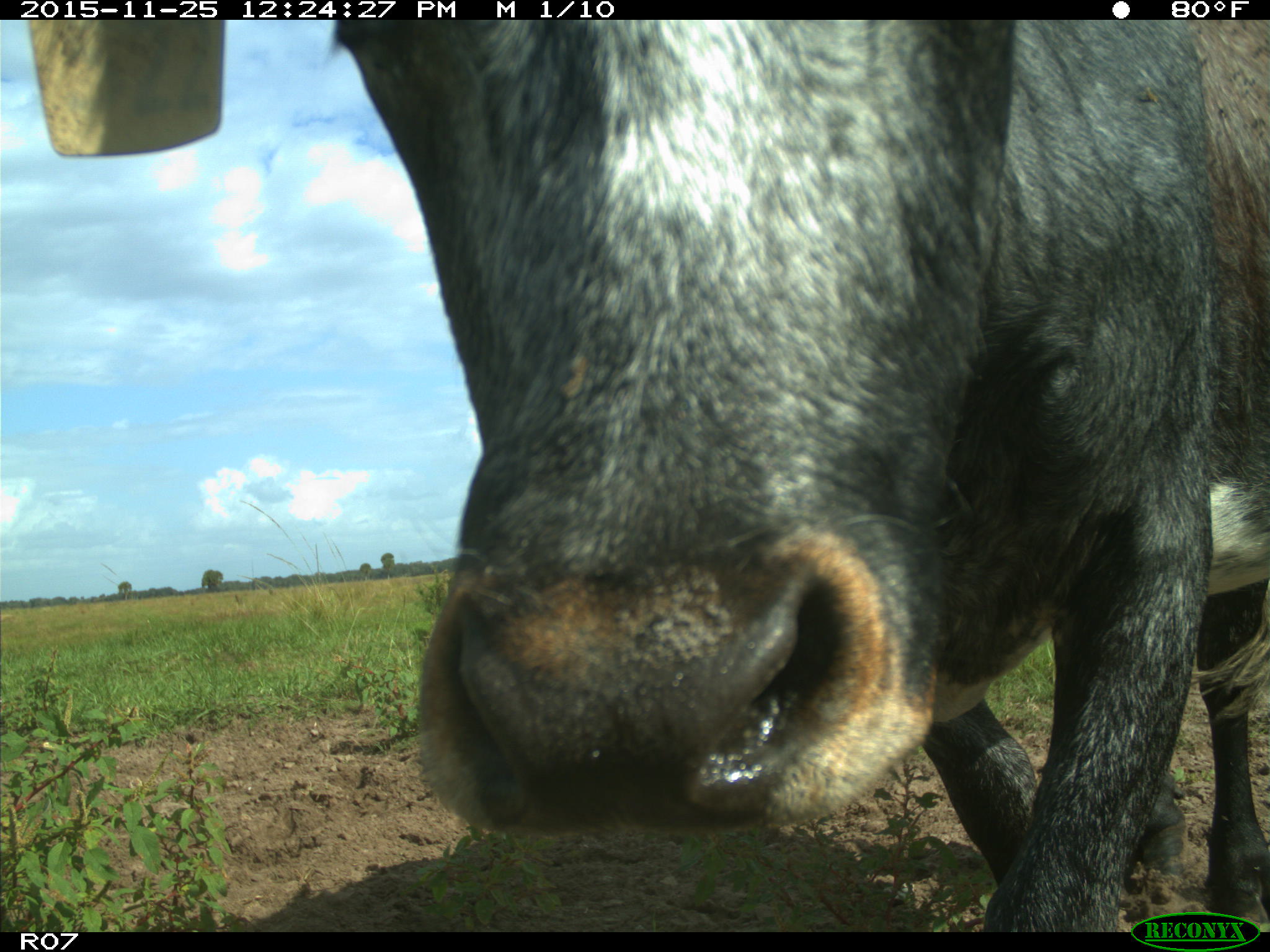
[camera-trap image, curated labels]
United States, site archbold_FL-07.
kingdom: Animalia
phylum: Chordata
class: Mammalia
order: Artiodactyla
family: Bovidae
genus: Bos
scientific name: Bos taurus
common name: domestic cow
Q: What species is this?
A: Bos taurus (domestic cow).